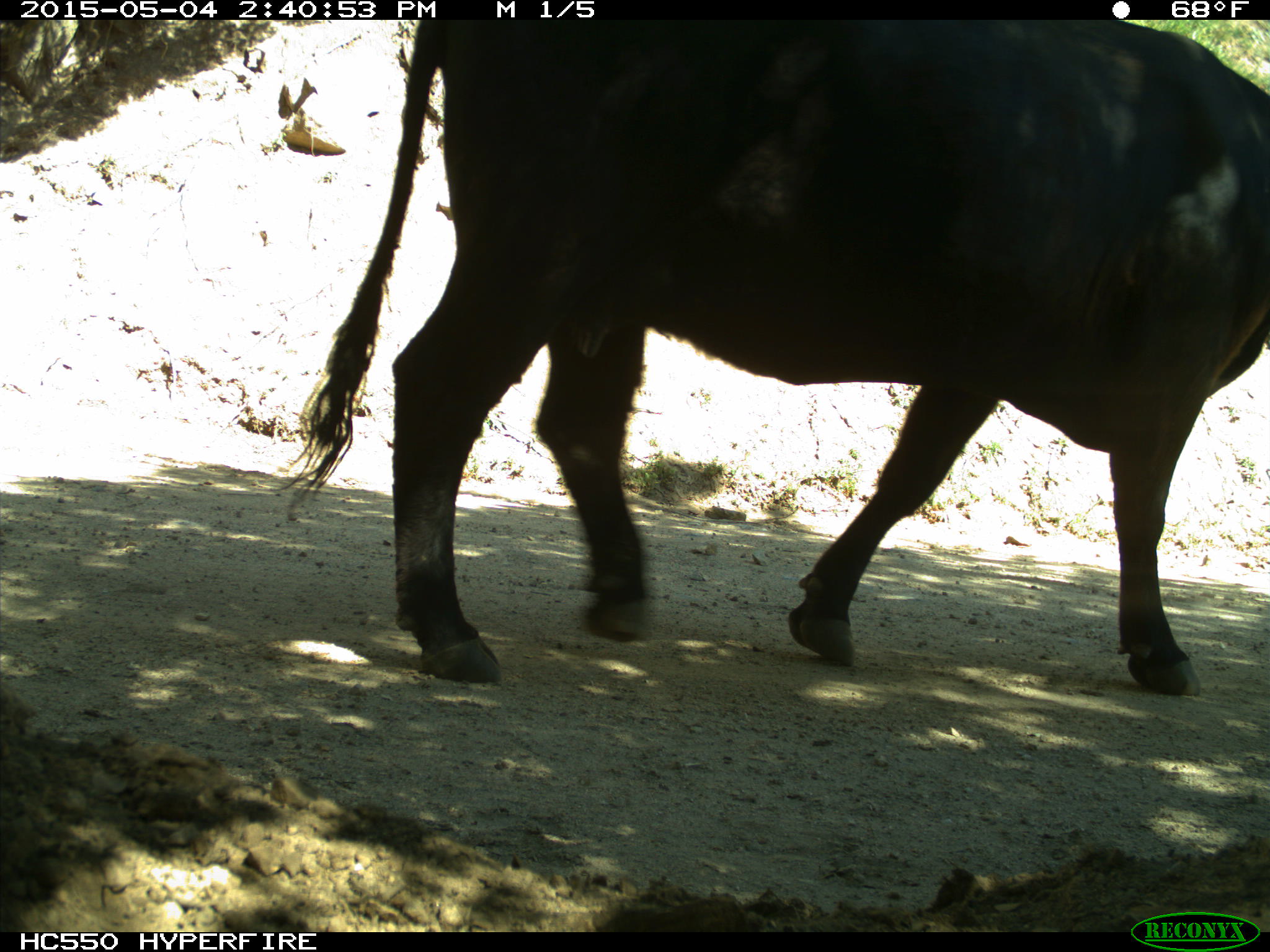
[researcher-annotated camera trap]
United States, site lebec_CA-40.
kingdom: Animalia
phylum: Chordata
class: Mammalia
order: Artiodactyla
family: Bovidae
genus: Bos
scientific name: Bos taurus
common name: domestic cow